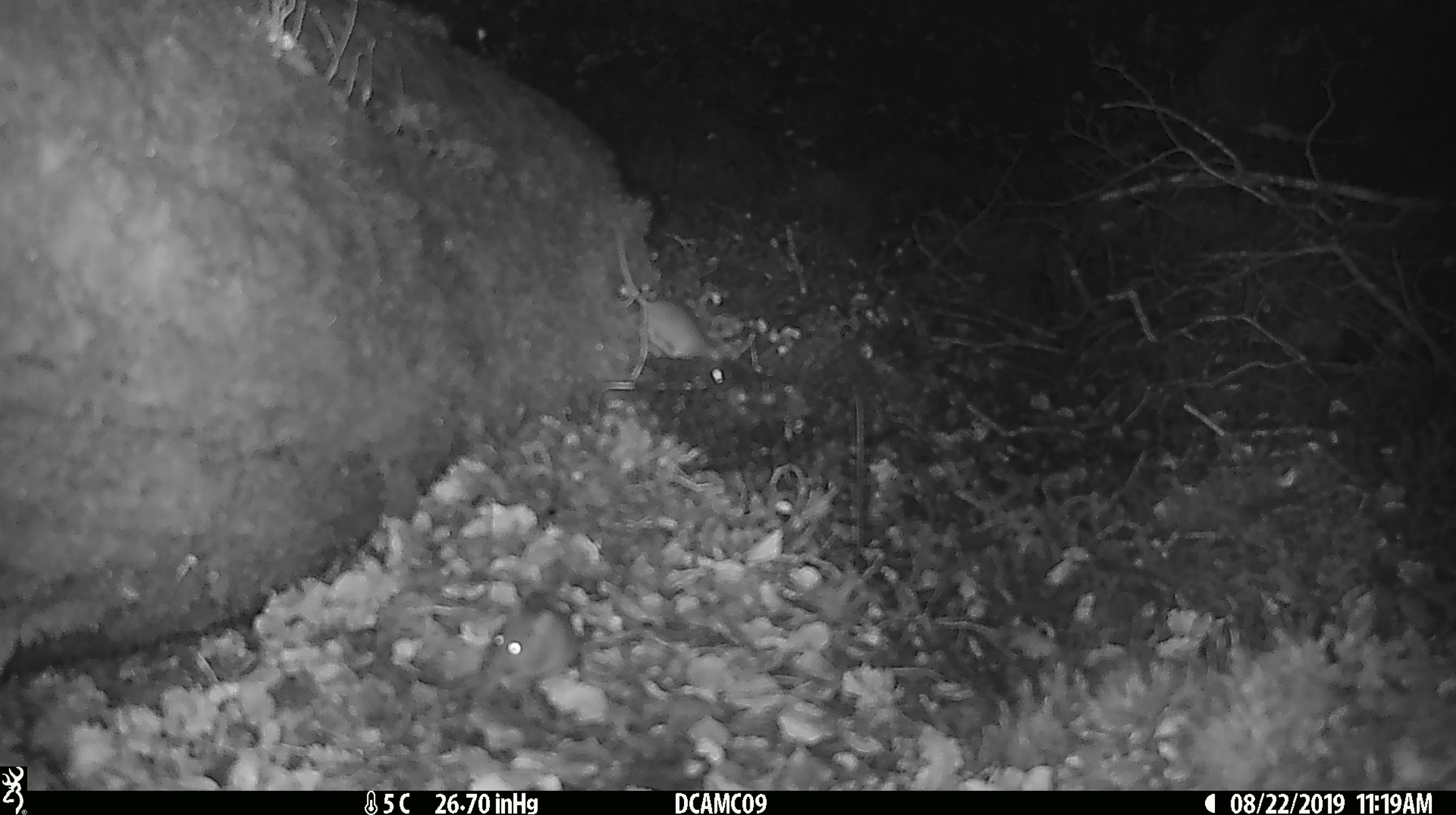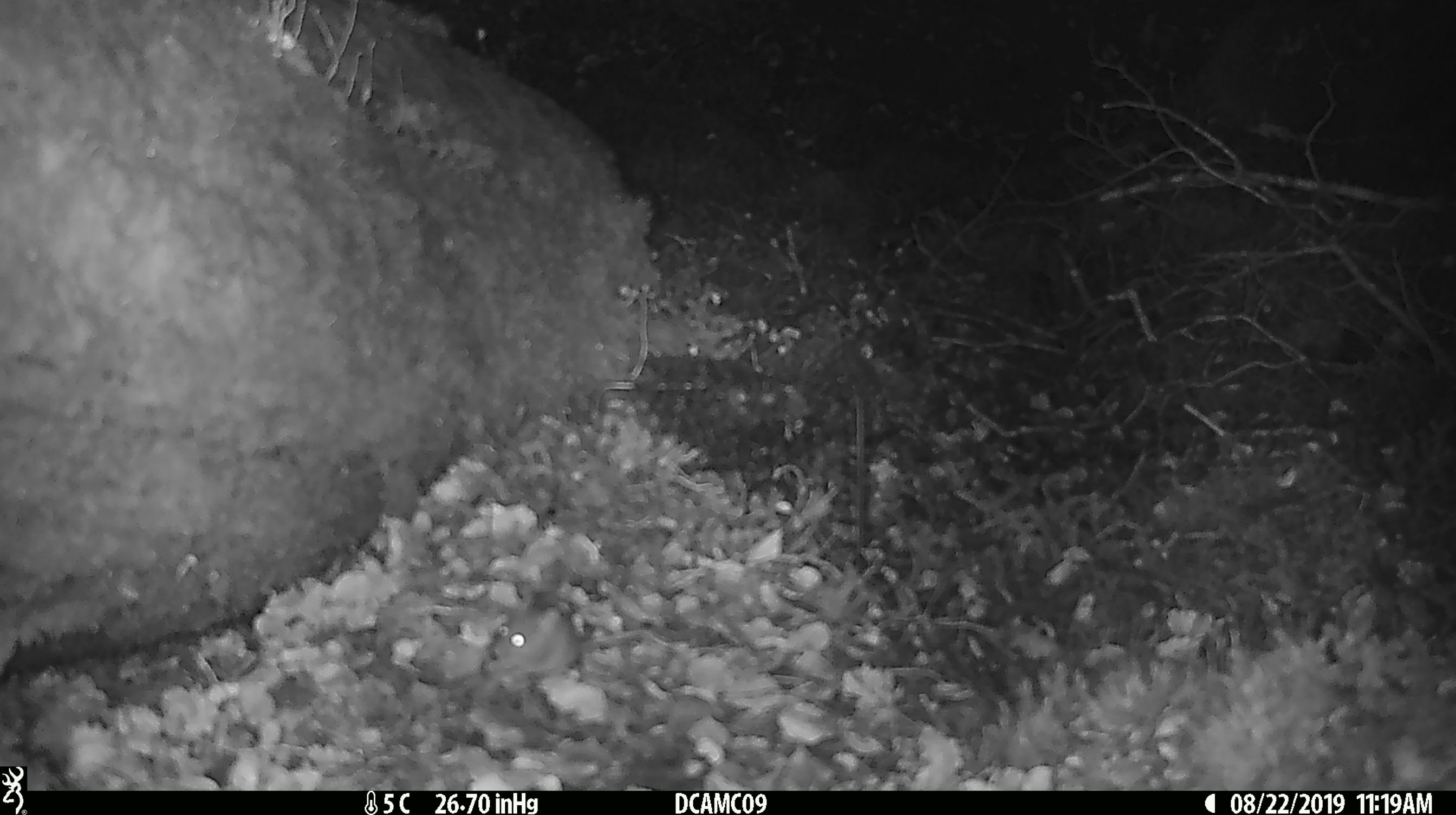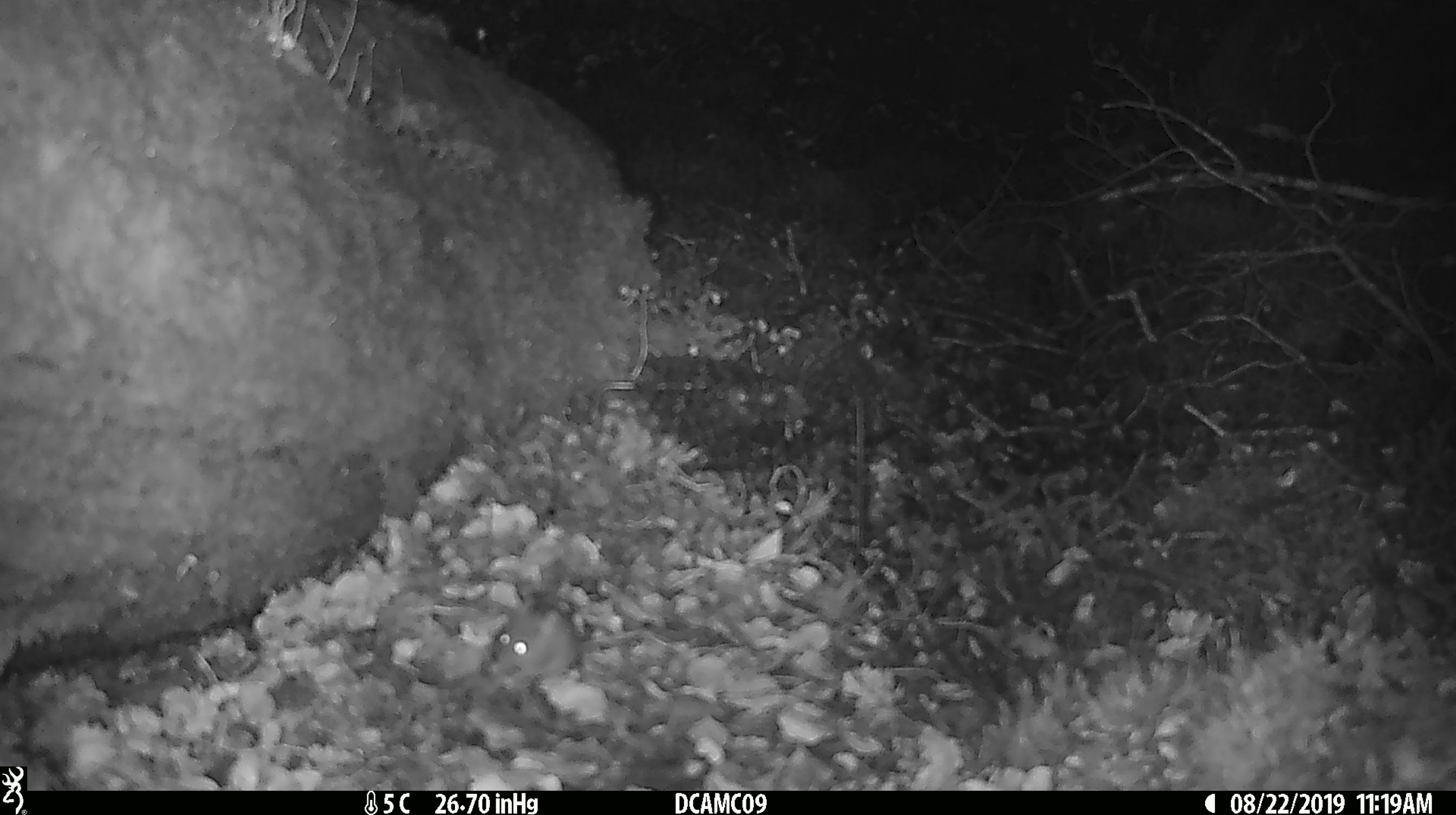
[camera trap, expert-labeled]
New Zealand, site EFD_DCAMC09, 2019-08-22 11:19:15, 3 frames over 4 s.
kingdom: Animalia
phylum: Chordata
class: Mammalia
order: Rodentia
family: Muridae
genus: Mus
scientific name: Mus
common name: mouse